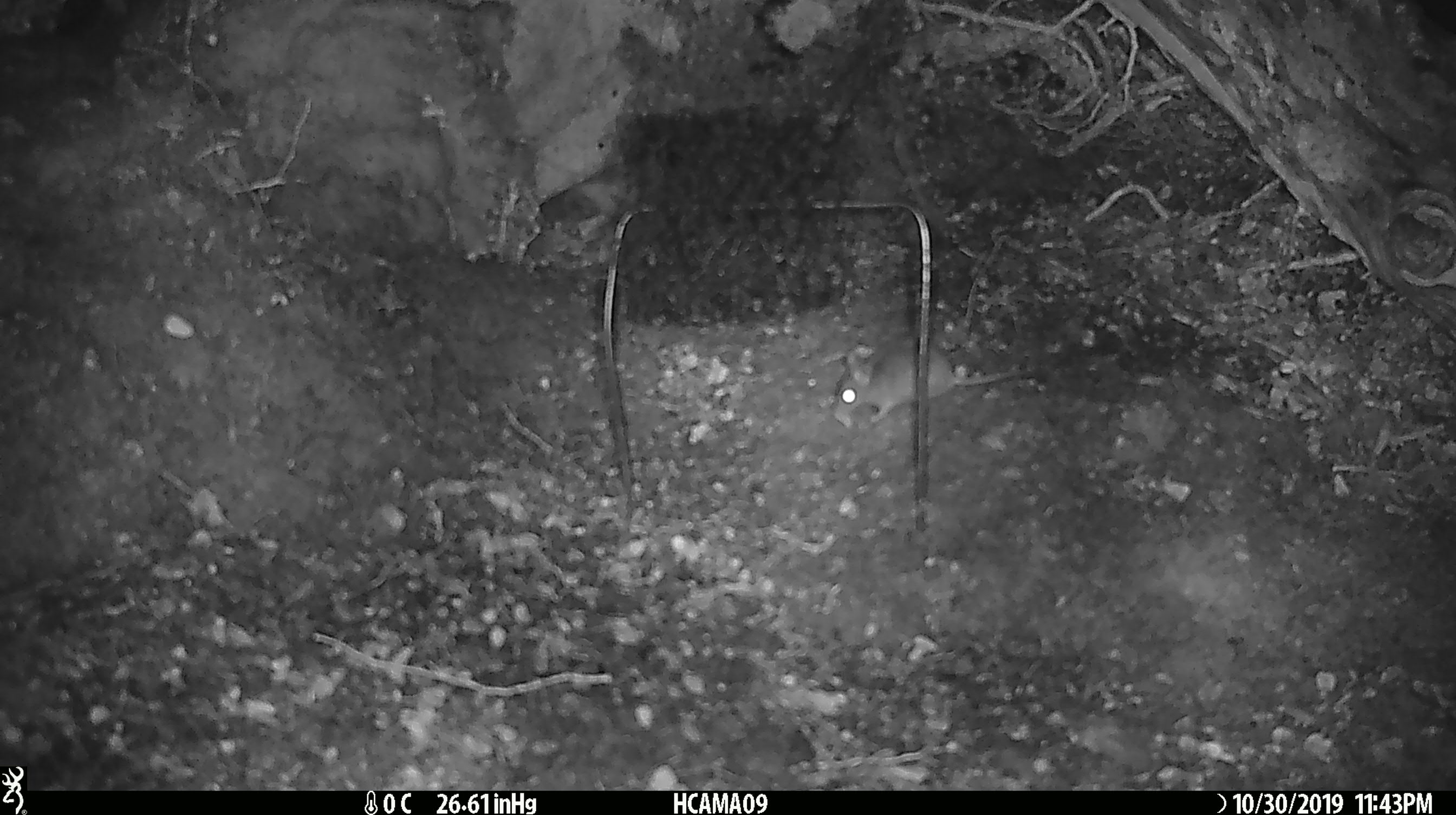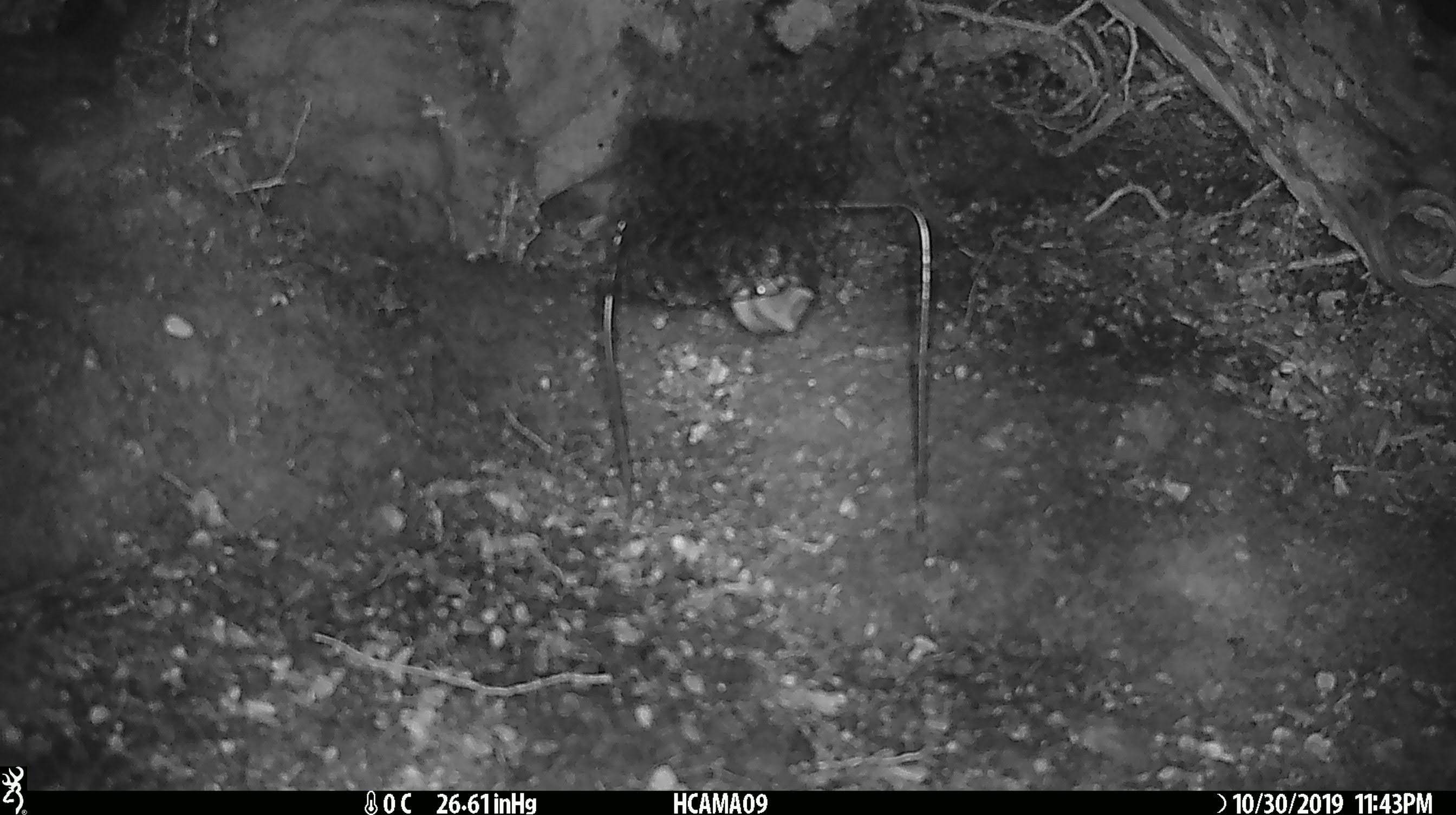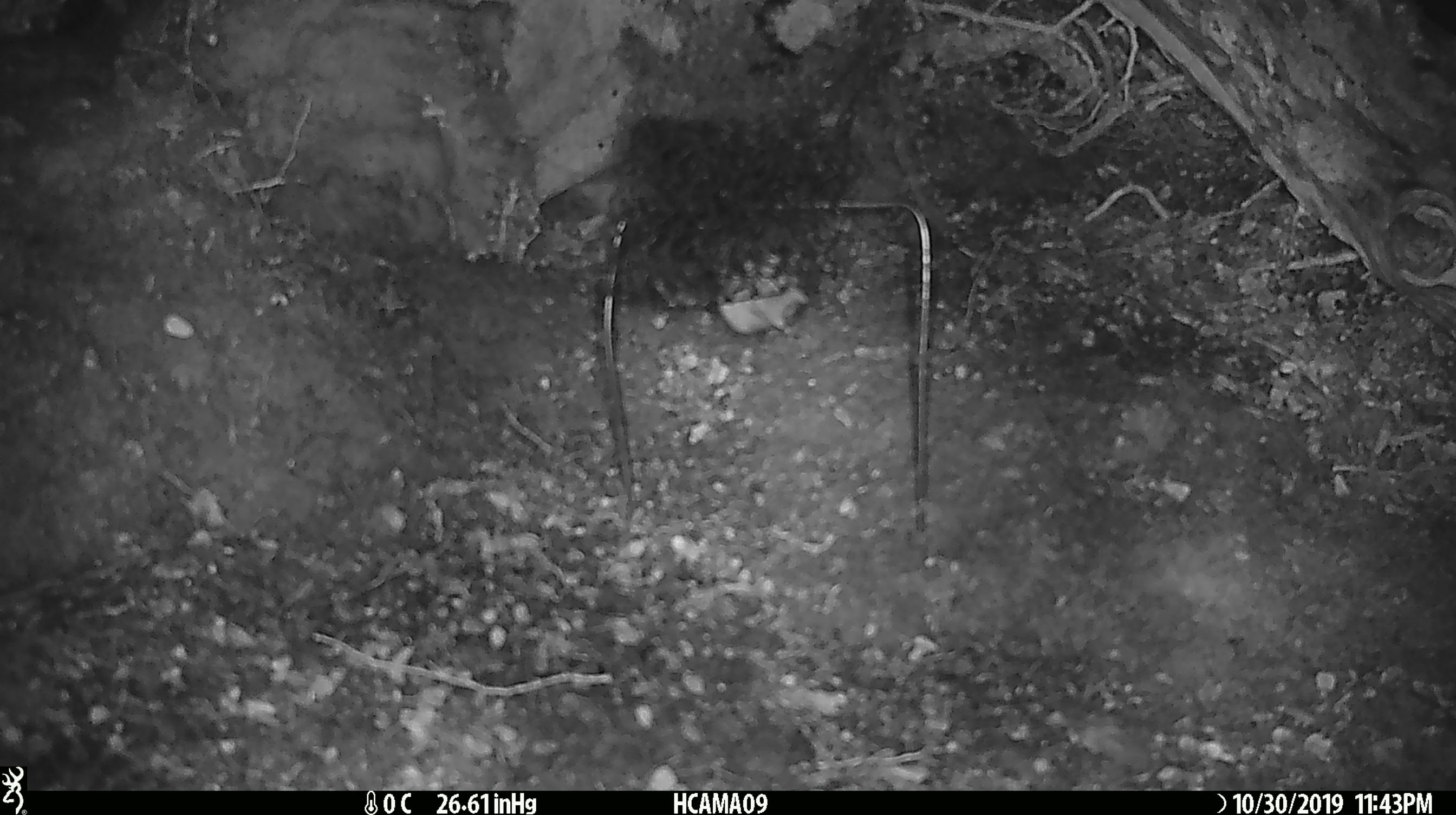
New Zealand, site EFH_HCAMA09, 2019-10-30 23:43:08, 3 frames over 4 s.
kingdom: Animalia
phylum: Chordata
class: Mammalia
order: Rodentia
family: Muridae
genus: Mus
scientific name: Mus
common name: mouse